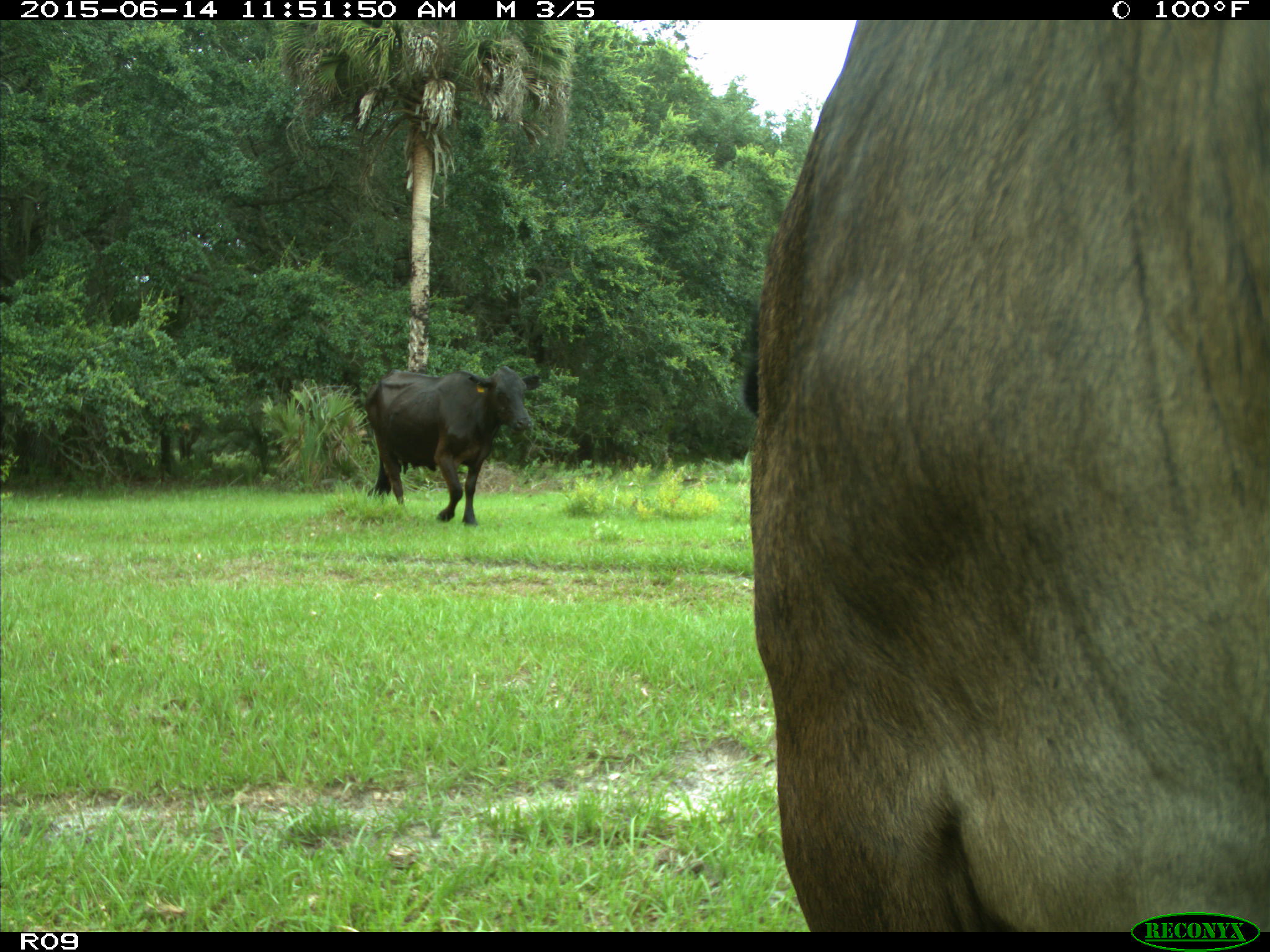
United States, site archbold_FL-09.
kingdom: Animalia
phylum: Chordata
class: Mammalia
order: Artiodactyla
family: Bovidae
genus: Bos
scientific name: Bos taurus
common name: domestic cow